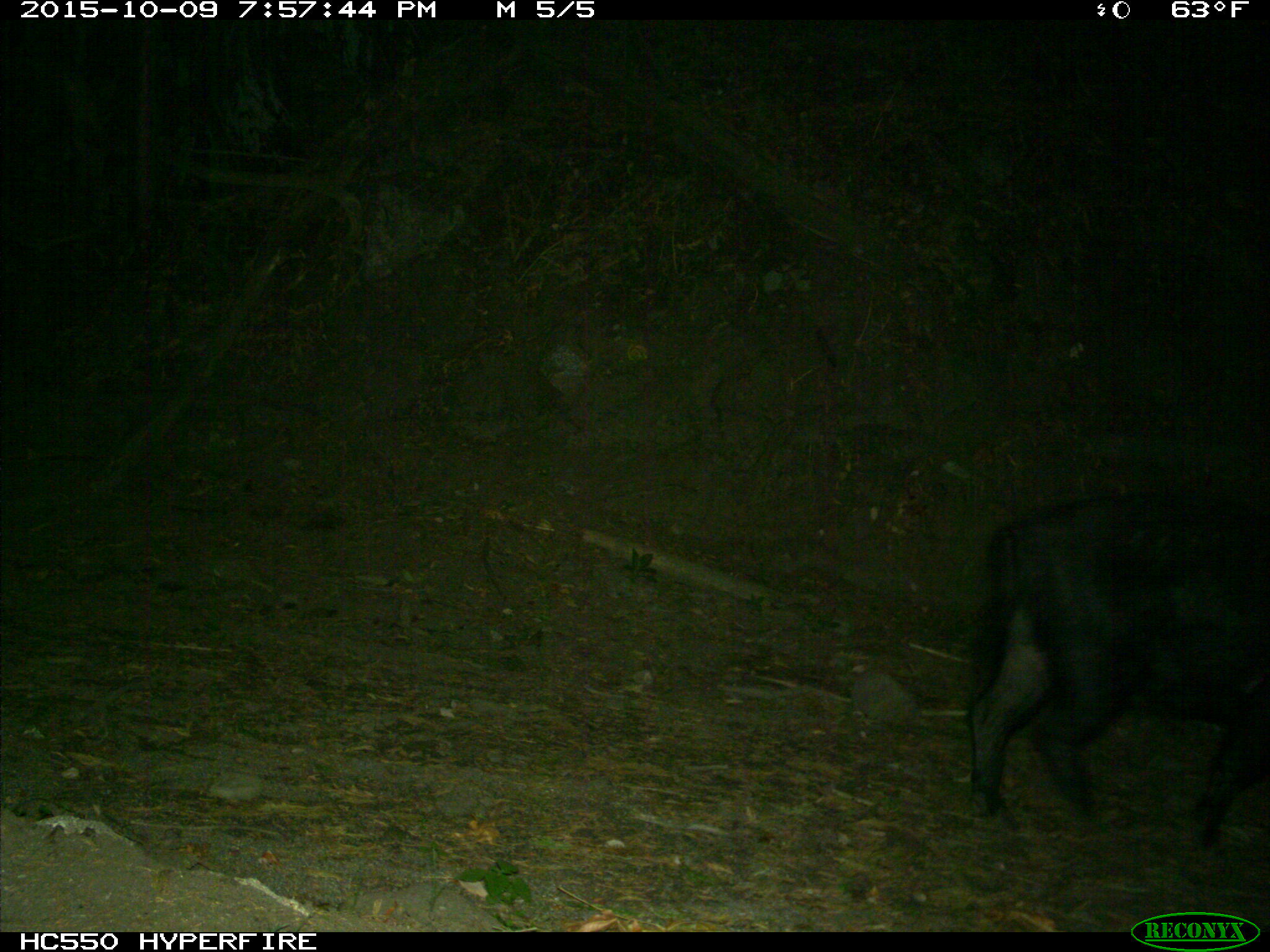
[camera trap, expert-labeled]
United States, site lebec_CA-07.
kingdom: Animalia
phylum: Chordata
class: Mammalia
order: Artiodactyla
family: Suidae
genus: Sus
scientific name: Sus scrofa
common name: wild boar